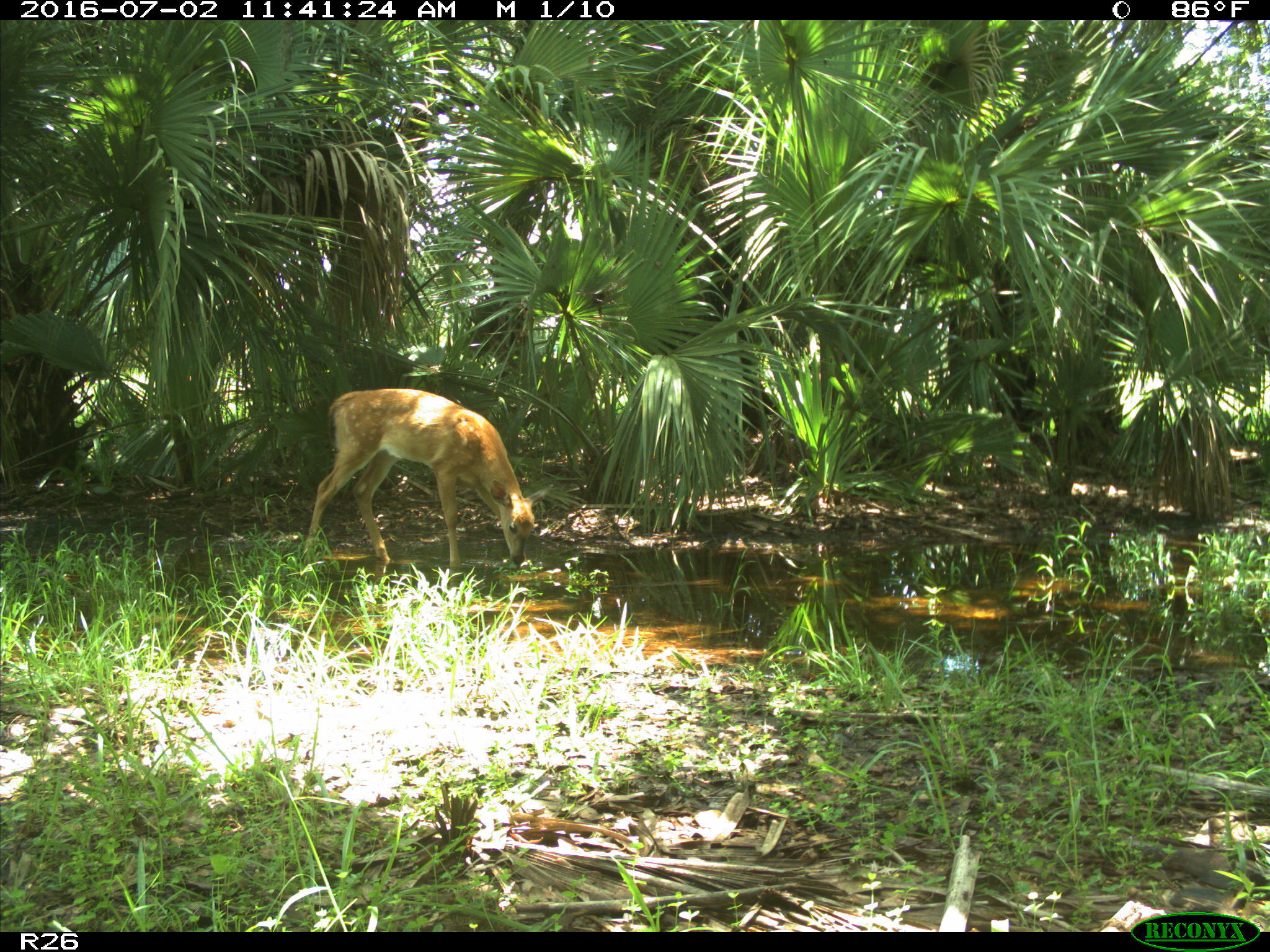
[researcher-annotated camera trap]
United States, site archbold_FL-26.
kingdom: Animalia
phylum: Chordata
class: Mammalia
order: Artiodactyla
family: Cervidae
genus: Odocoileus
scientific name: Odocoileus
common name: deer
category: unidentified deer